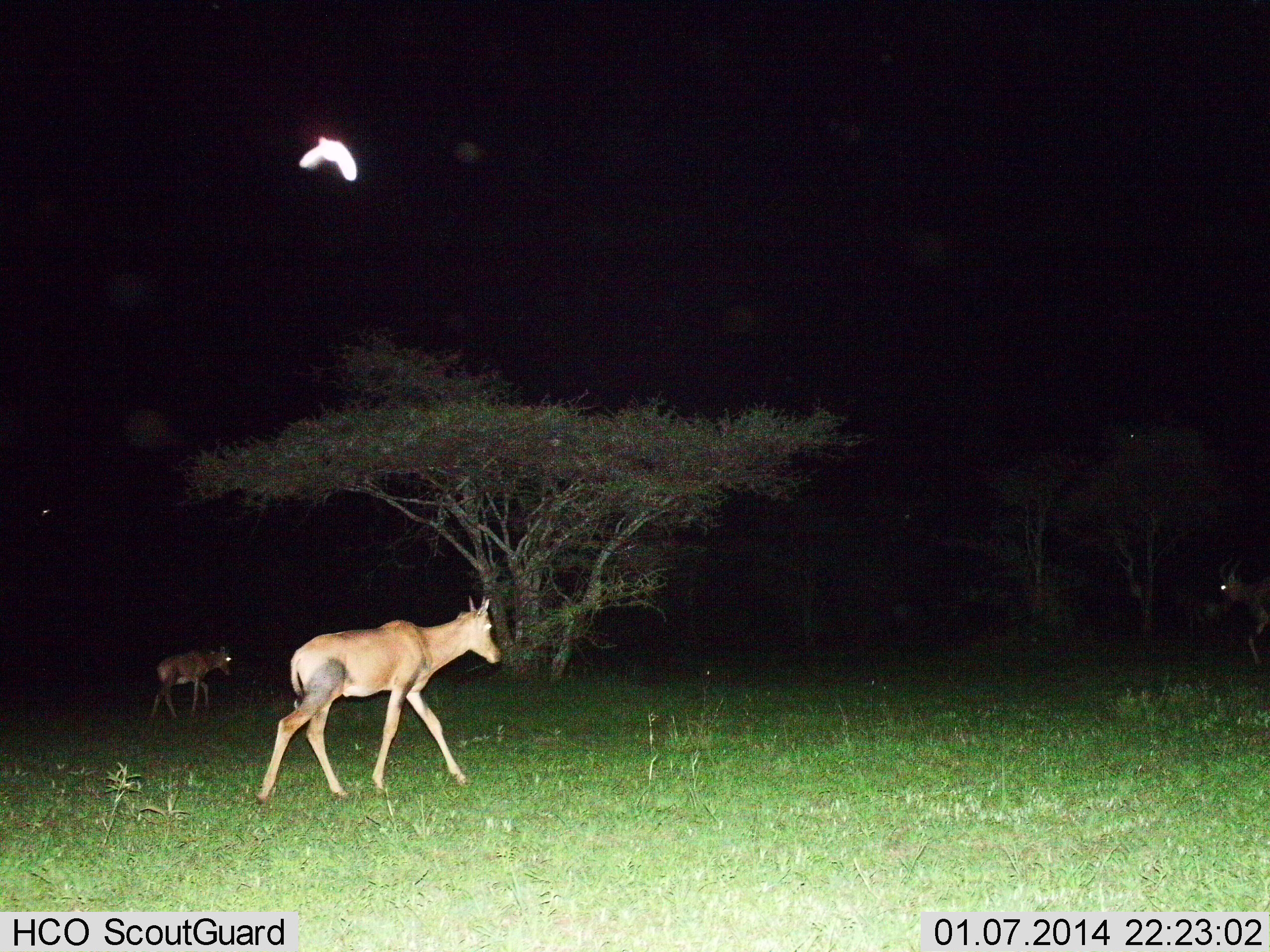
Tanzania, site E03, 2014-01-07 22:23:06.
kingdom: Animalia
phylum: Chordata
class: Mammalia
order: Artiodactyla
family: Bovidae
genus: Damaliscus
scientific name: Damaliscus lunatus jimela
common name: topi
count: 3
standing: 0%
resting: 0%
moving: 92%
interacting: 0%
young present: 17%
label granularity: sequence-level